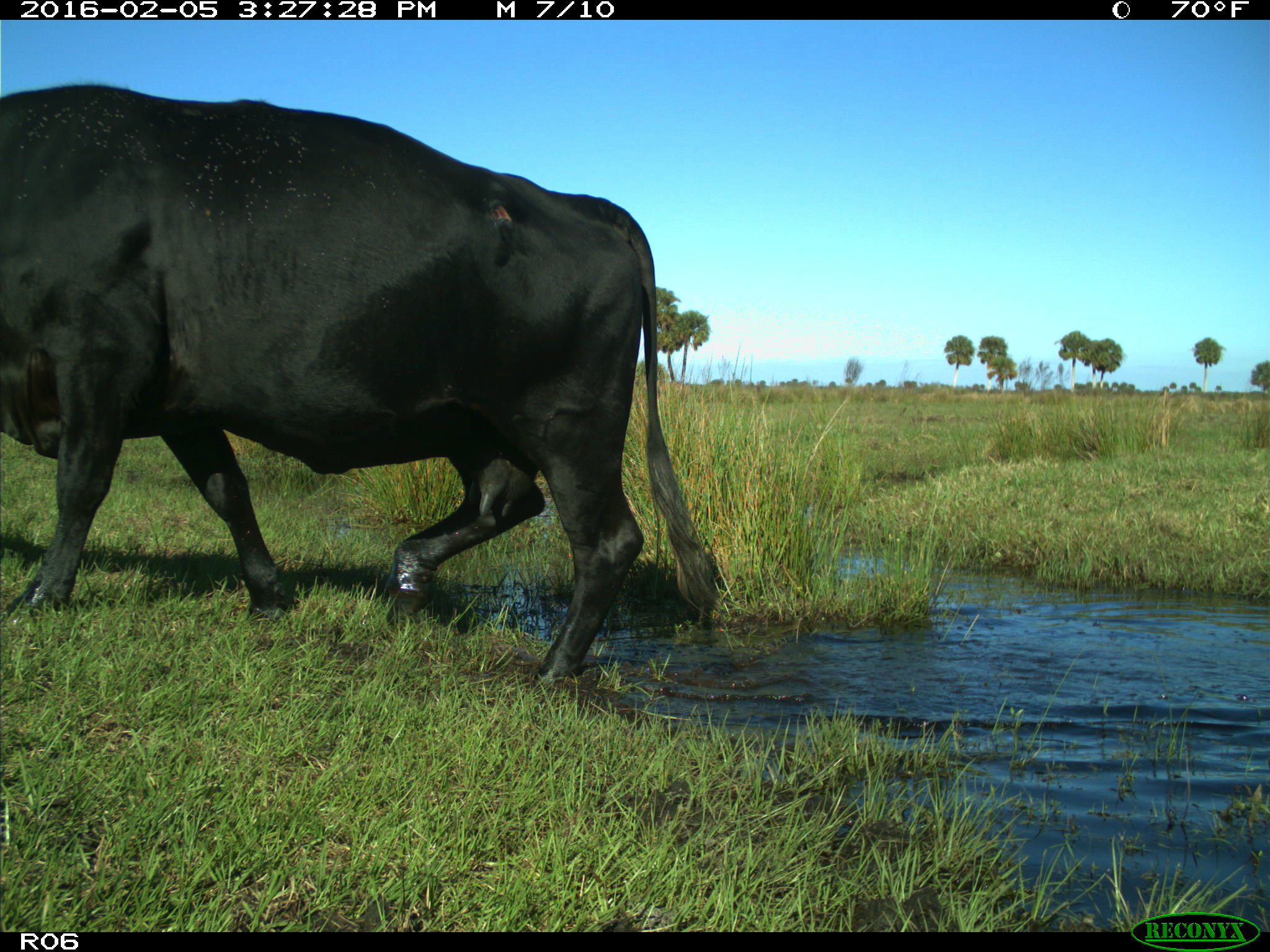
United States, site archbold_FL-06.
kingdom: Animalia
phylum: Chordata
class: Mammalia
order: Artiodactyla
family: Bovidae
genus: Bos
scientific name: Bos taurus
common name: domestic cow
Bos taurus (domestic cow).